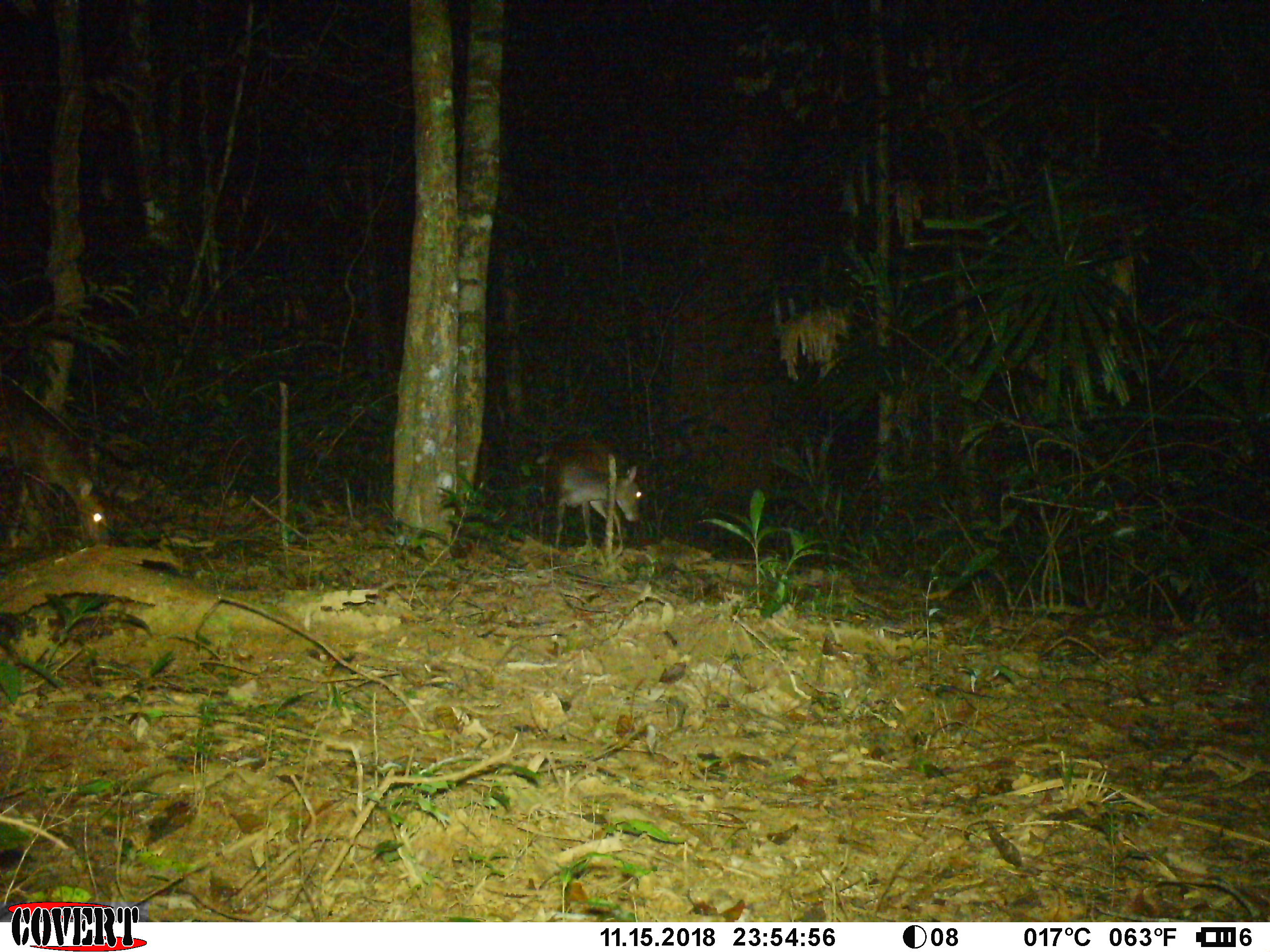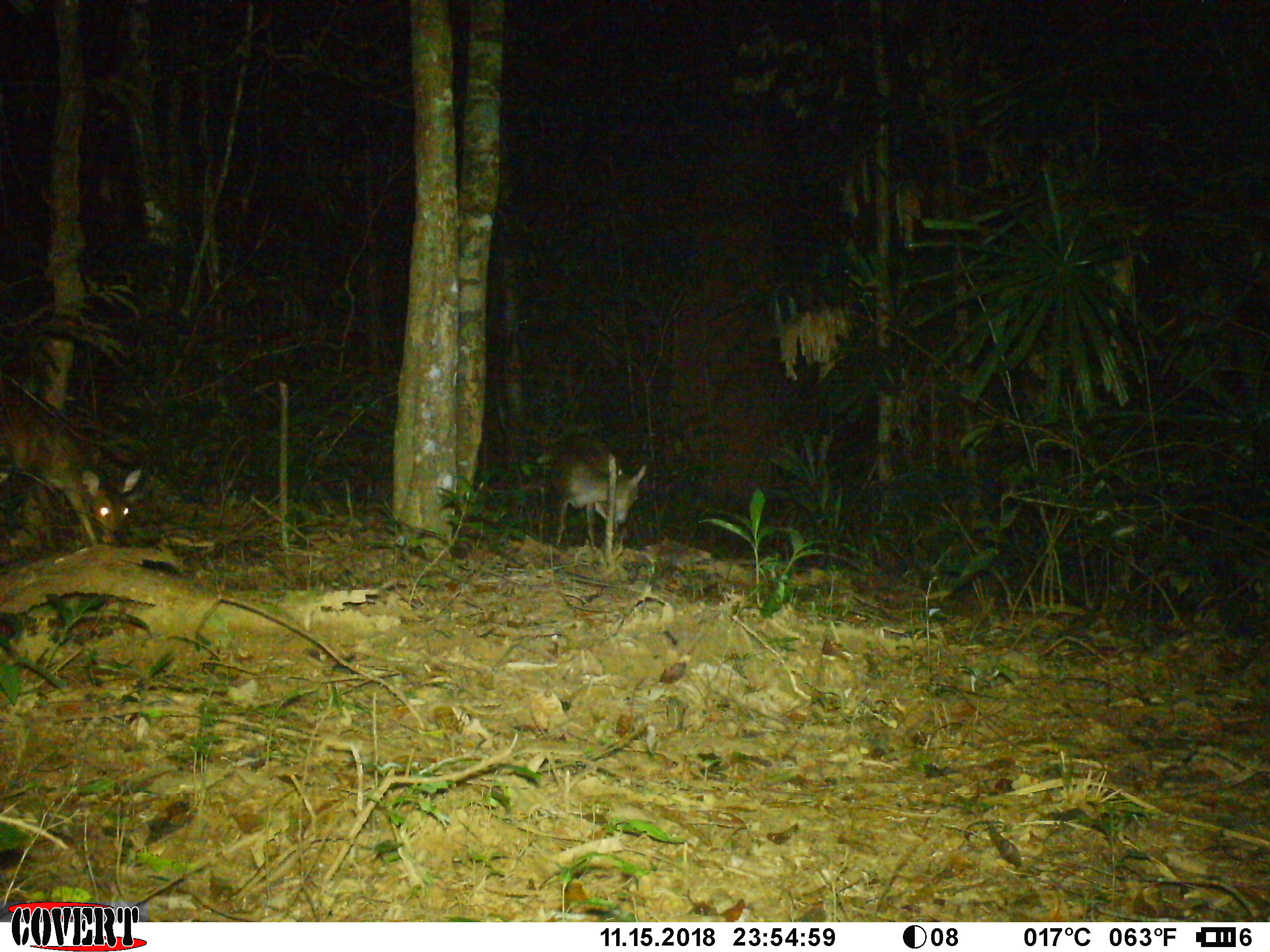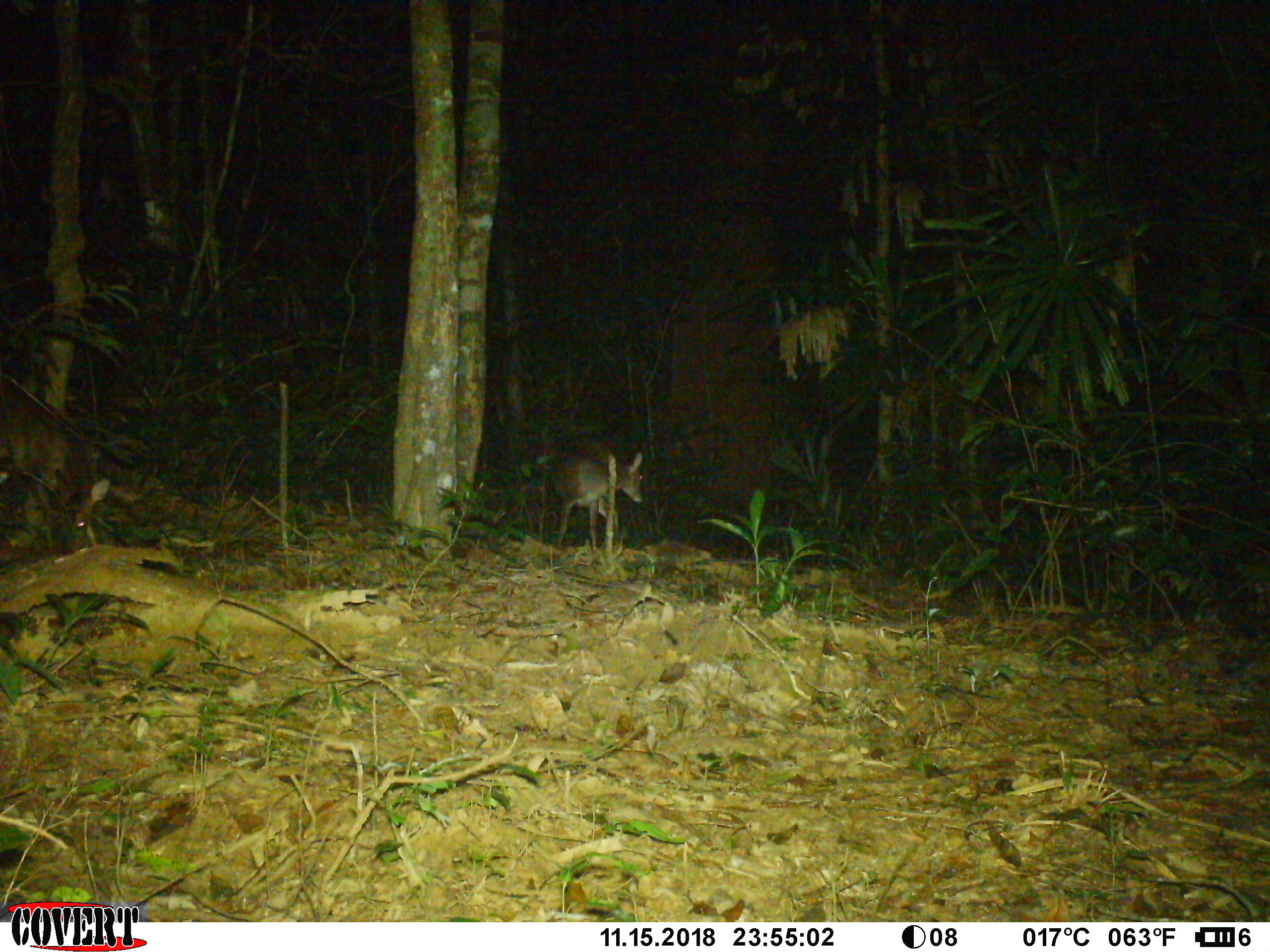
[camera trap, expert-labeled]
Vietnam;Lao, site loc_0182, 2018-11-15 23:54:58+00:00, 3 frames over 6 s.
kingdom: Animalia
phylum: Chordata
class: Mammalia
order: Artiodactyla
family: Cervidae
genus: Muntiacus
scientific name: Muntiacus vuquangensis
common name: large-antlered muntjac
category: large antlered muntjac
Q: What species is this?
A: Large antlered muntjac (large-antlered muntjac) (Muntiacus vuquangensis).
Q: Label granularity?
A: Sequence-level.